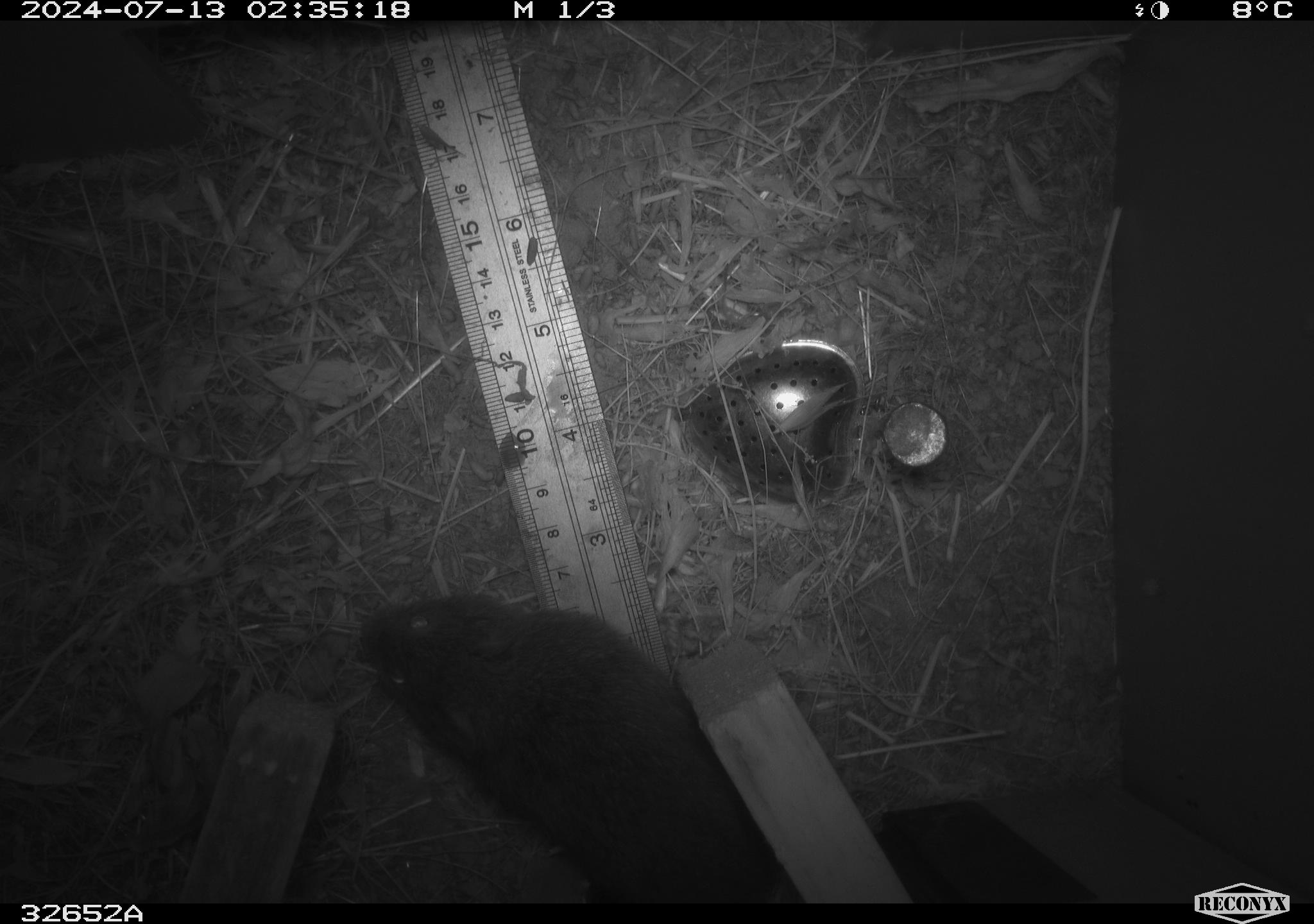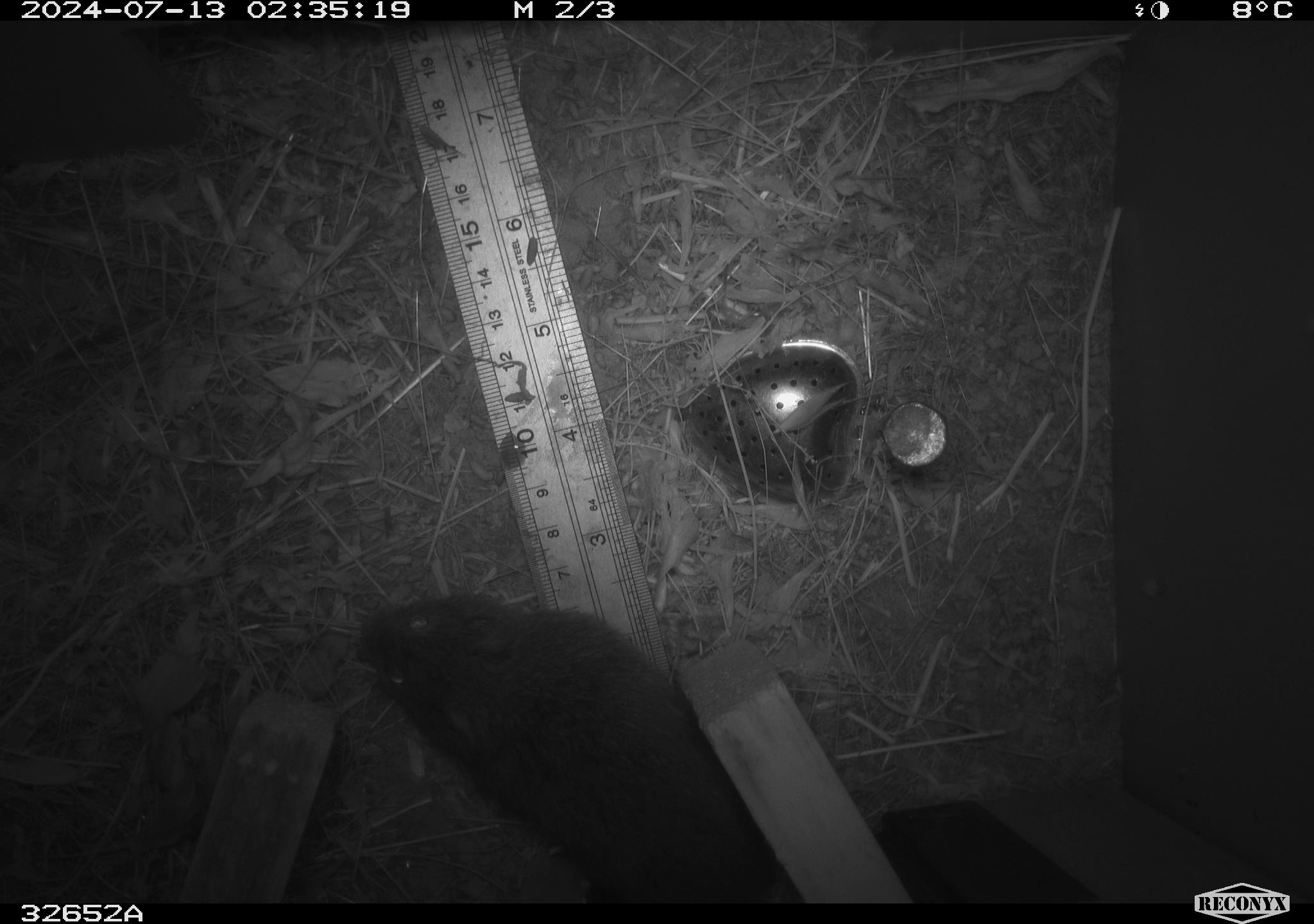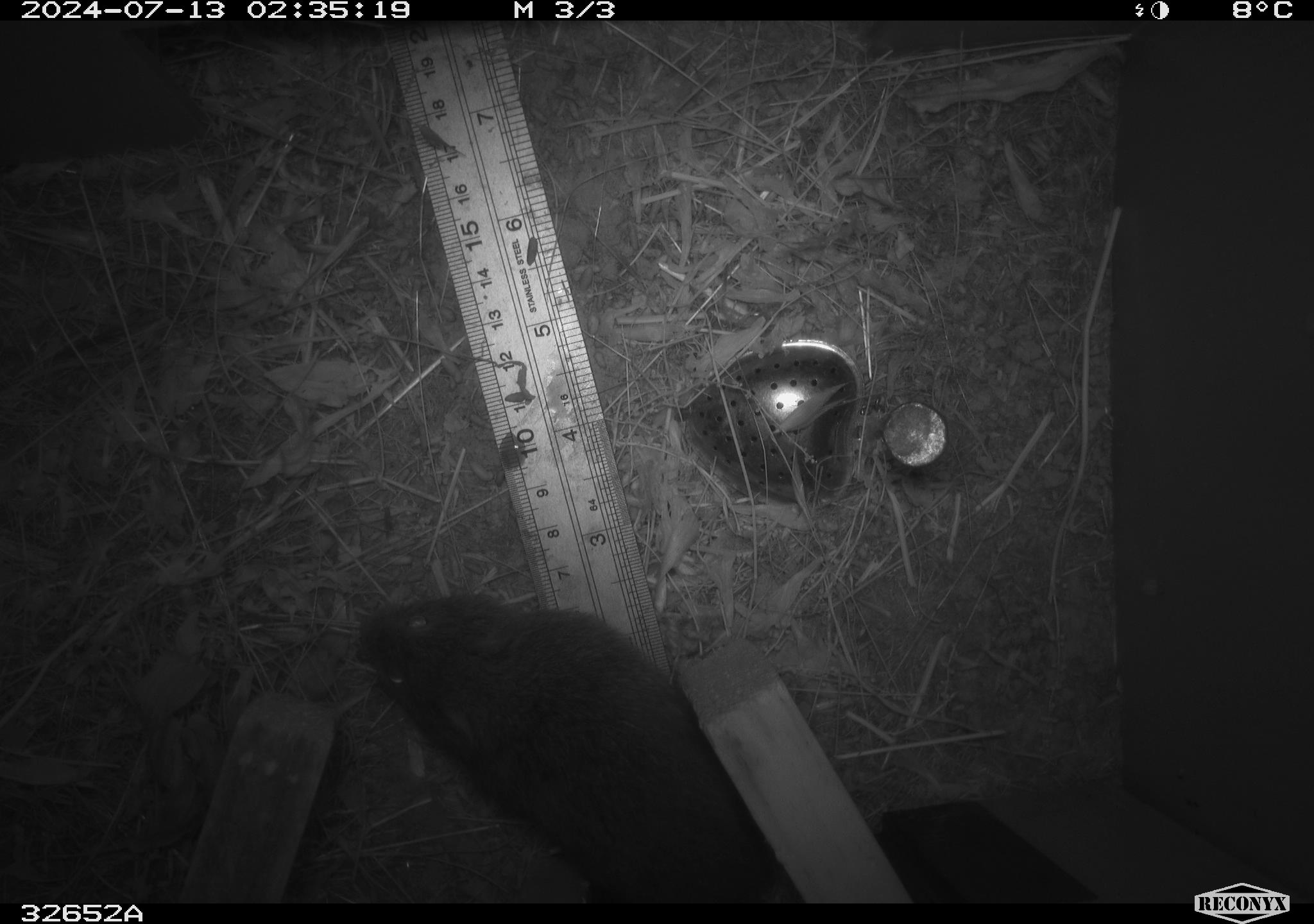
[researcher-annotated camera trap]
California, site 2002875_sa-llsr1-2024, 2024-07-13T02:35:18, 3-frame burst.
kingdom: Animalia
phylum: Chordata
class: Mammalia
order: Rodentia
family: Cricetidae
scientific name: Arvicolinae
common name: voles, lemmings, and muskrats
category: arvicolinae subfamily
Arvicolinae subfamily (voles, lemmings, and muskrats) (Arvicolinae).